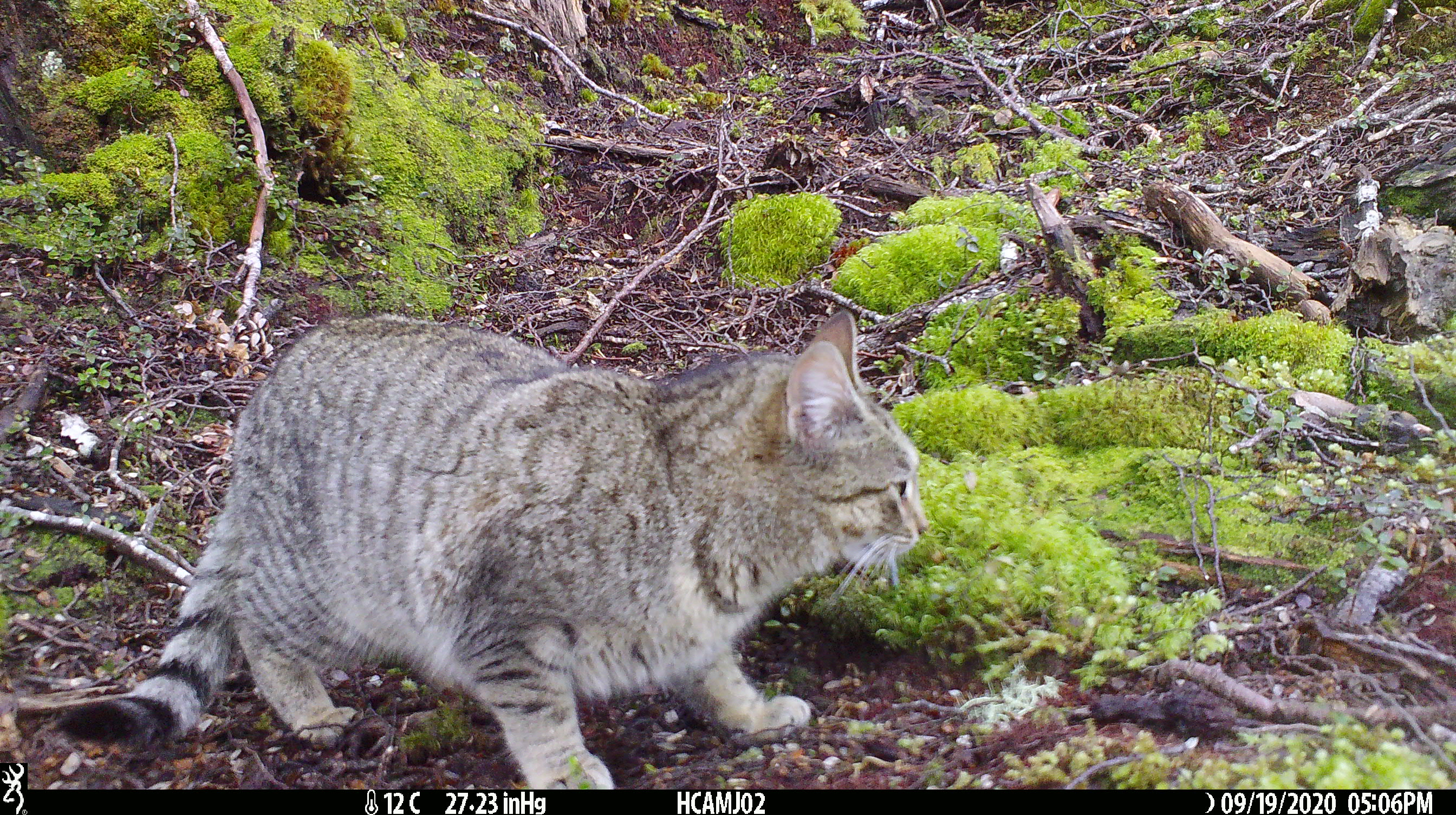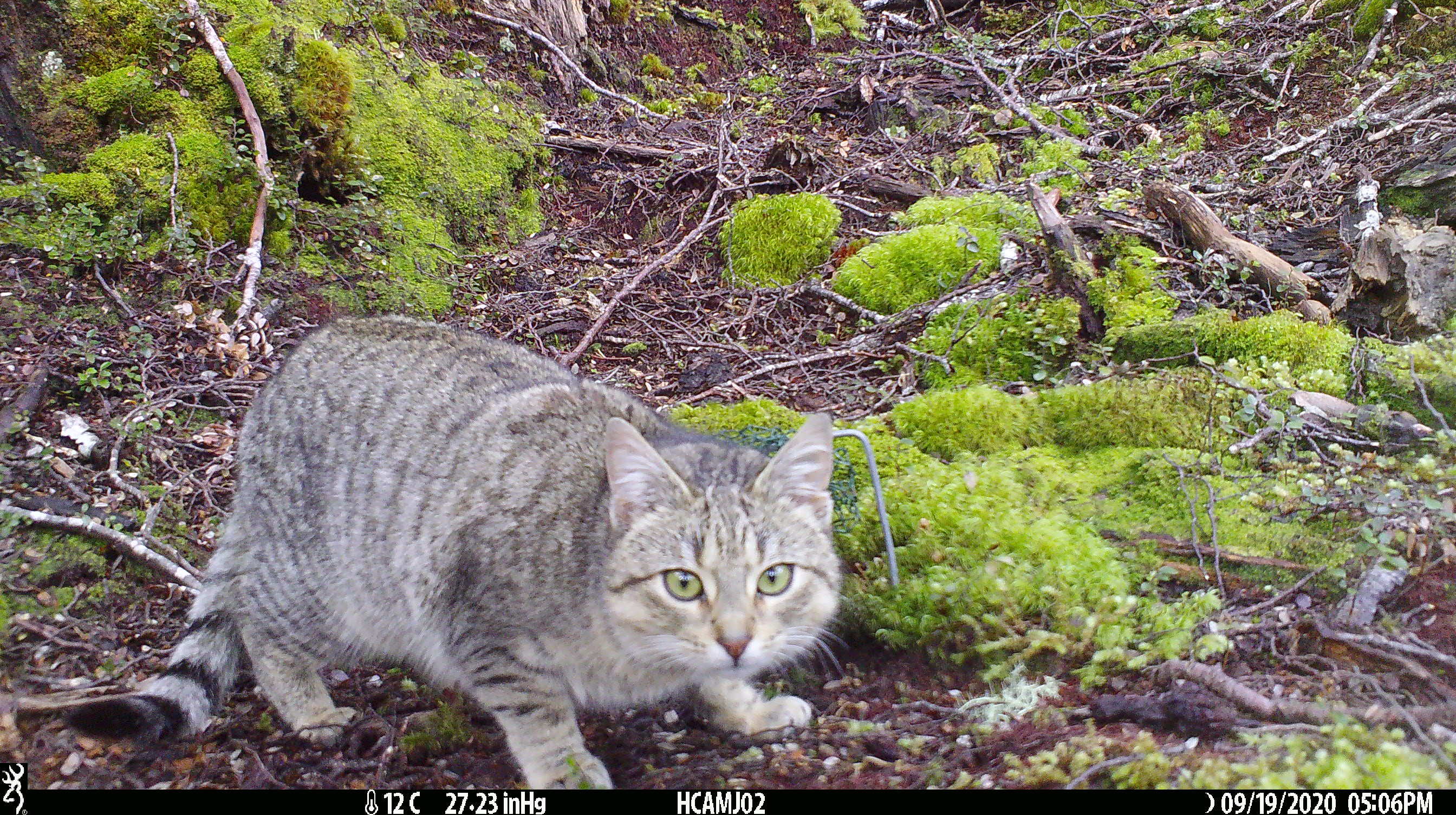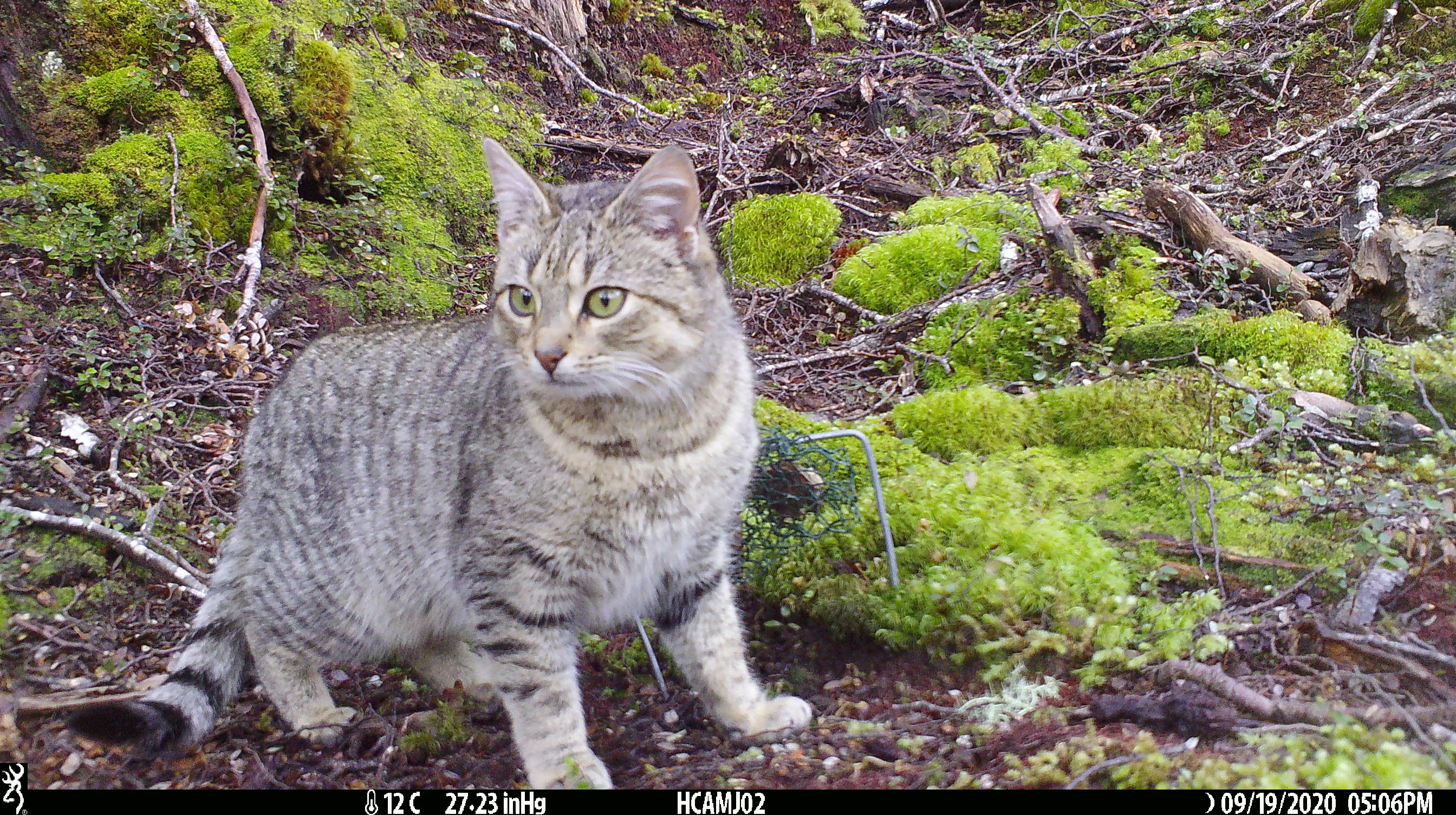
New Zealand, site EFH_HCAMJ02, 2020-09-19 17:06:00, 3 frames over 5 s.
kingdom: Animalia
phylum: Chordata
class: Mammalia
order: Carnivora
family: Felidae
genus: Felis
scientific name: Felis catus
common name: domestic cat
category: cat